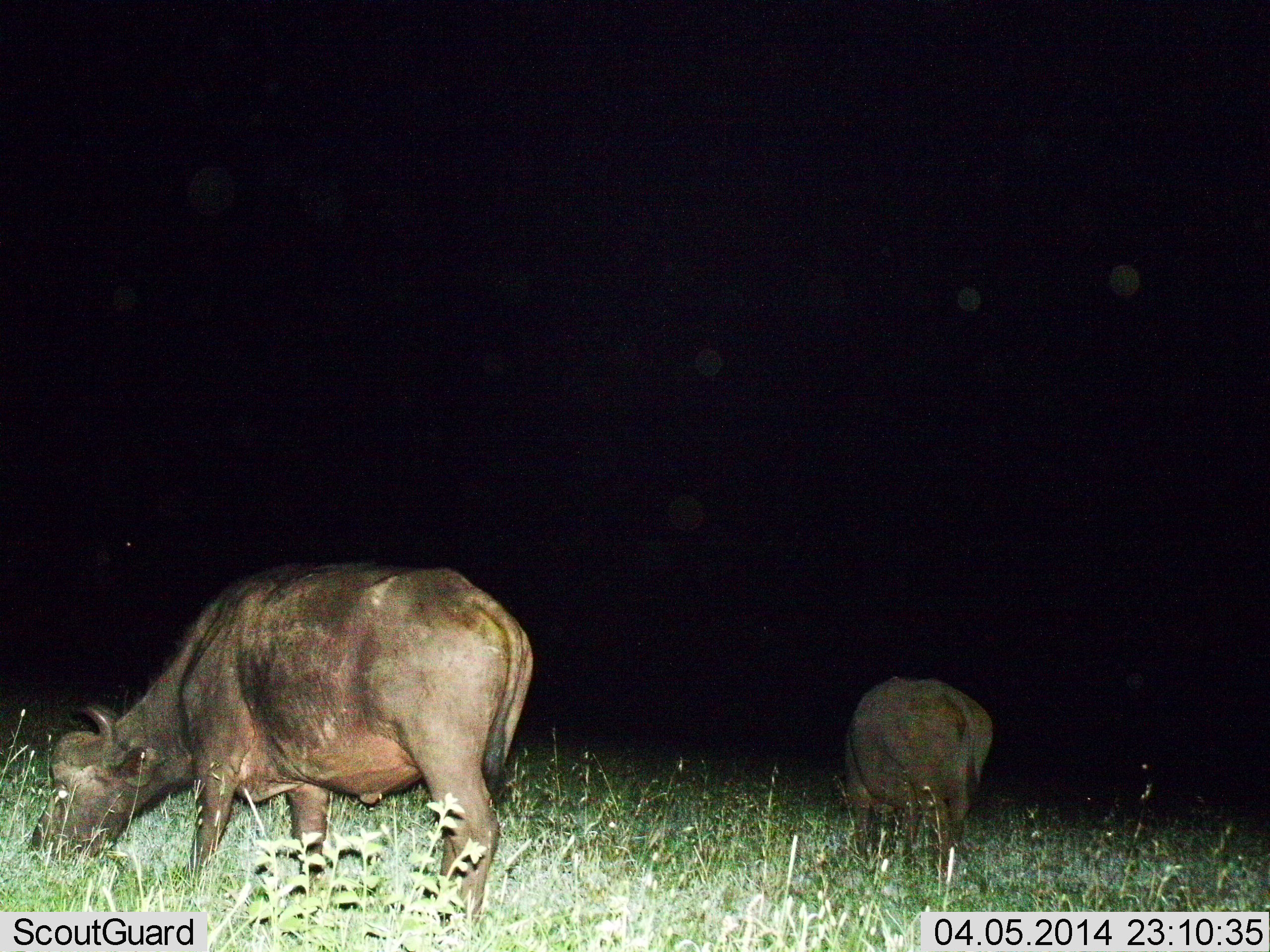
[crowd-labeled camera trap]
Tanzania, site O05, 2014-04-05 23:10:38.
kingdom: Animalia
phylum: Chordata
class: Mammalia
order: Artiodactyla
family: Bovidae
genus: Syncerus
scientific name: Syncerus caffer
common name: cape buffalo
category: buffalo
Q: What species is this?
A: Buffalo (cape buffalo) (Syncerus caffer).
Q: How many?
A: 2.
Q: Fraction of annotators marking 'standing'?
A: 30%.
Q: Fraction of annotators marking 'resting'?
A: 0%.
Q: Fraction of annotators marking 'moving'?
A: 0%.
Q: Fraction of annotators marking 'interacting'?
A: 0%.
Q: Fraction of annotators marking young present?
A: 0%.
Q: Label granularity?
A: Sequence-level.